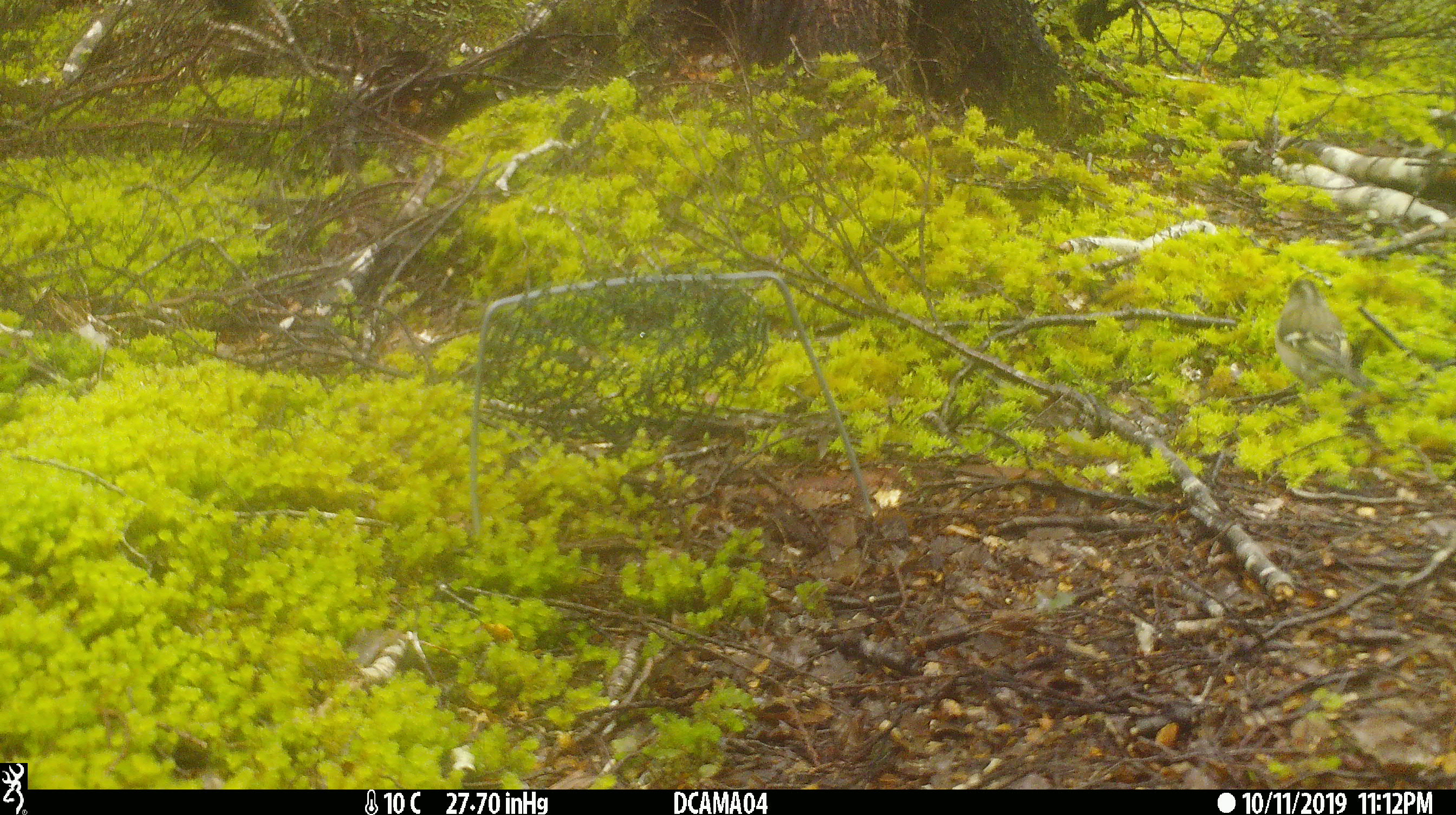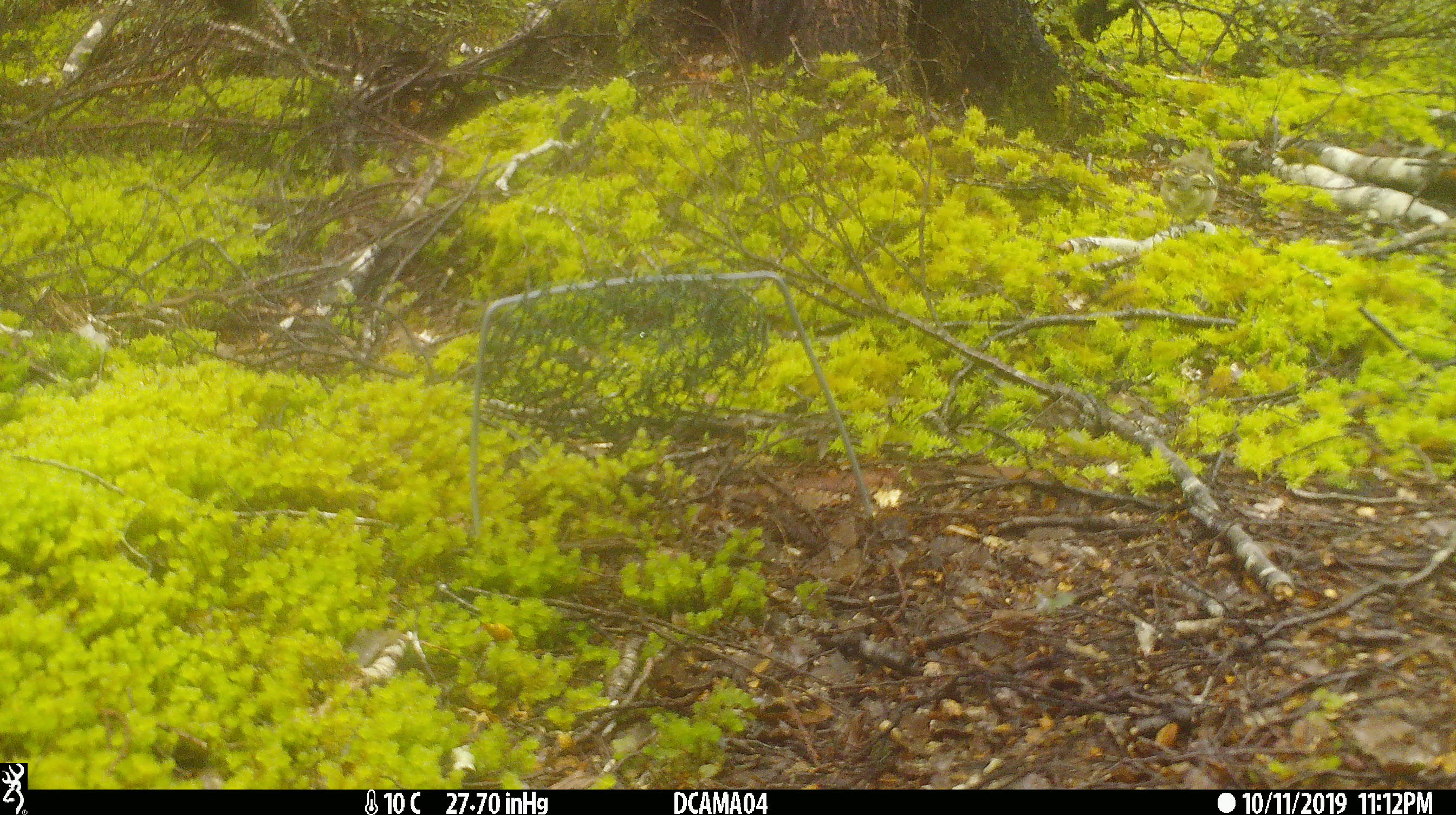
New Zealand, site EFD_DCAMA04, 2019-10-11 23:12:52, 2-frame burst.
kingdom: Animalia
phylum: Chordata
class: Aves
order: Passeriformes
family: Fringillidae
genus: Chloris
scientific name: Chloris chloris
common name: greenfinch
Greenfinch (Chloris chloris).